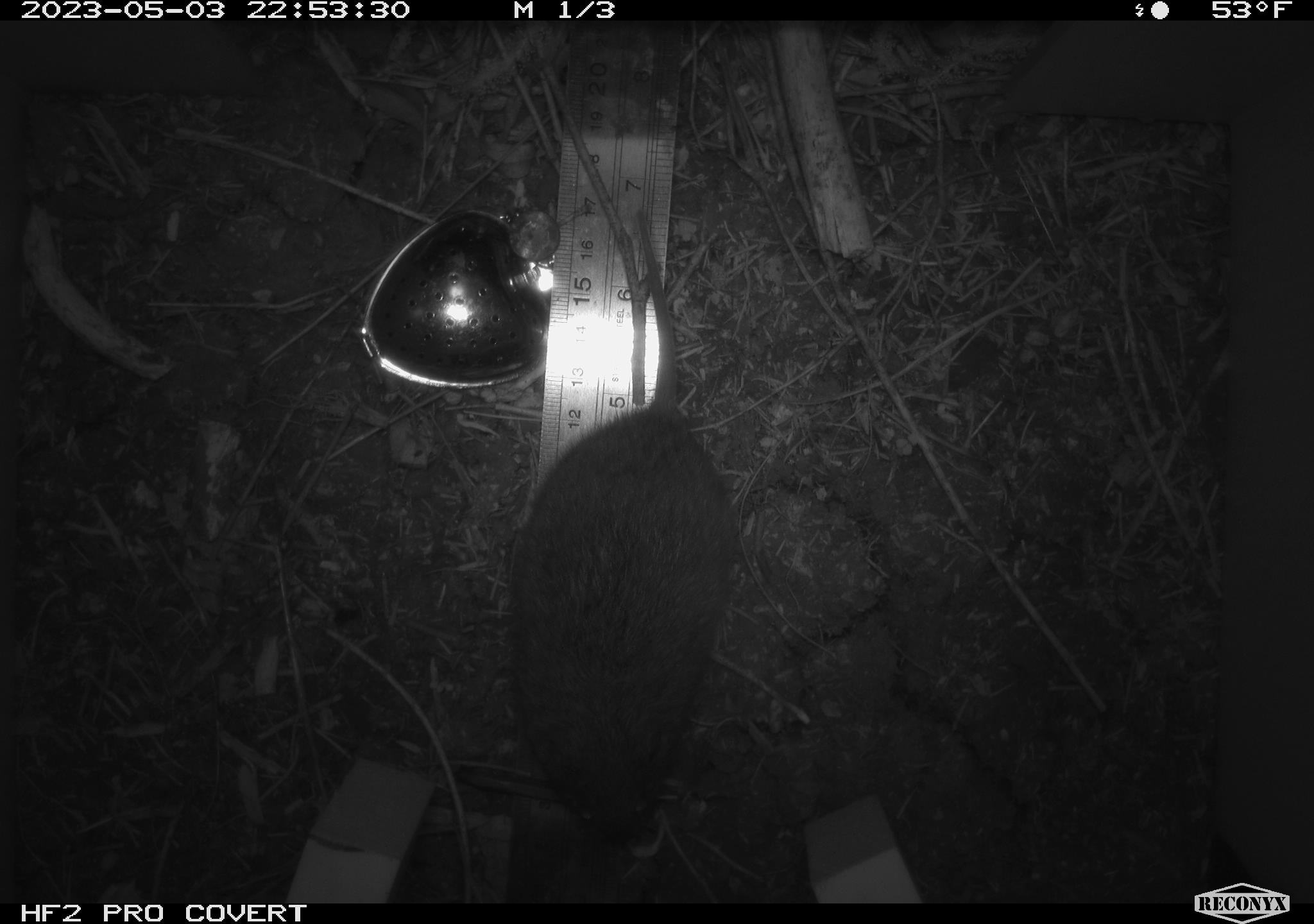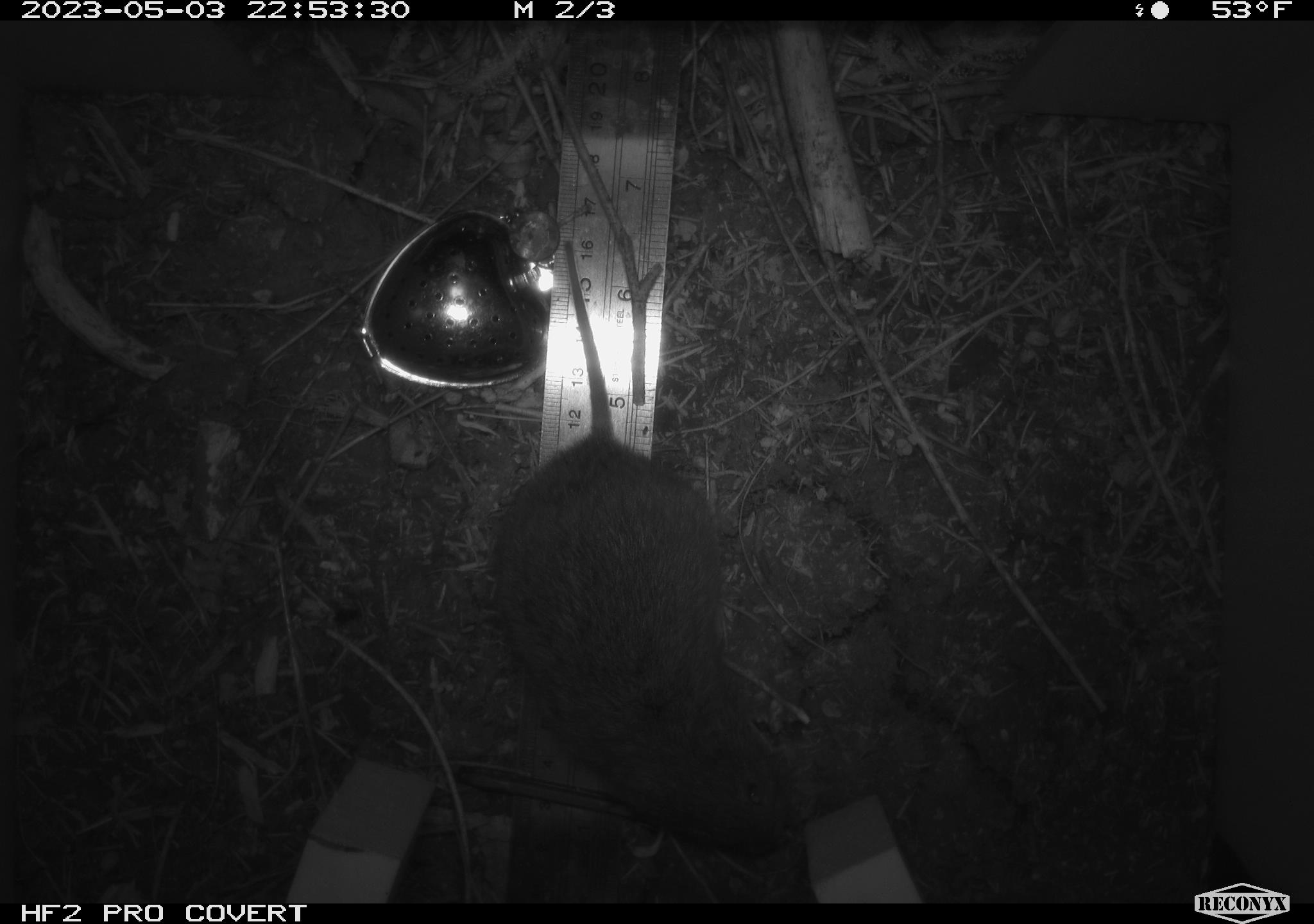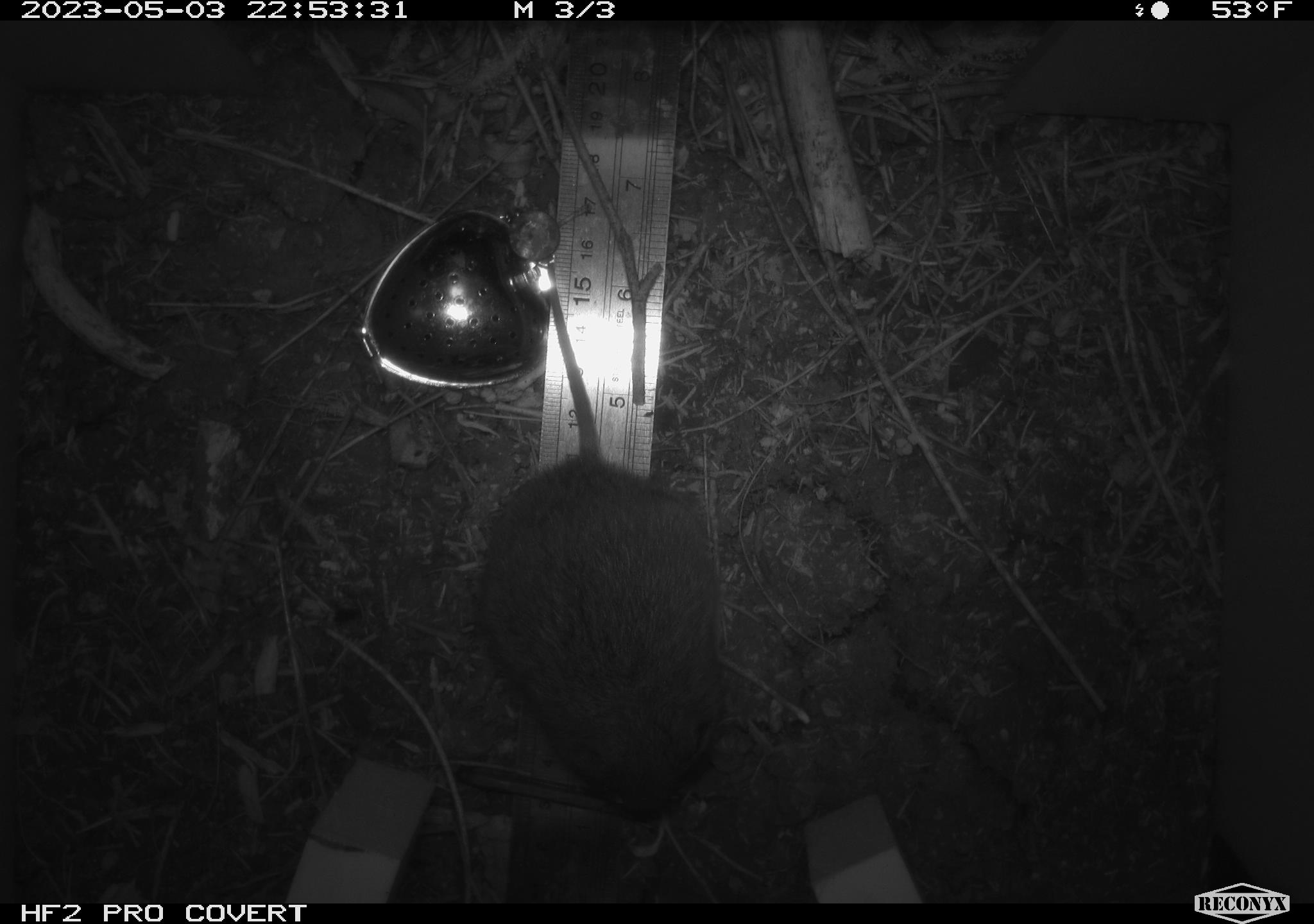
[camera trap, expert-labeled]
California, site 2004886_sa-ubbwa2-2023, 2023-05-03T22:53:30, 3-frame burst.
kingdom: Animalia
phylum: Chordata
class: Mammalia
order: Rodentia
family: Cricetidae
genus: Microtus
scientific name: Microtus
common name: meadow vole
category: microtus species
Microtus species (meadow vole) (Microtus).